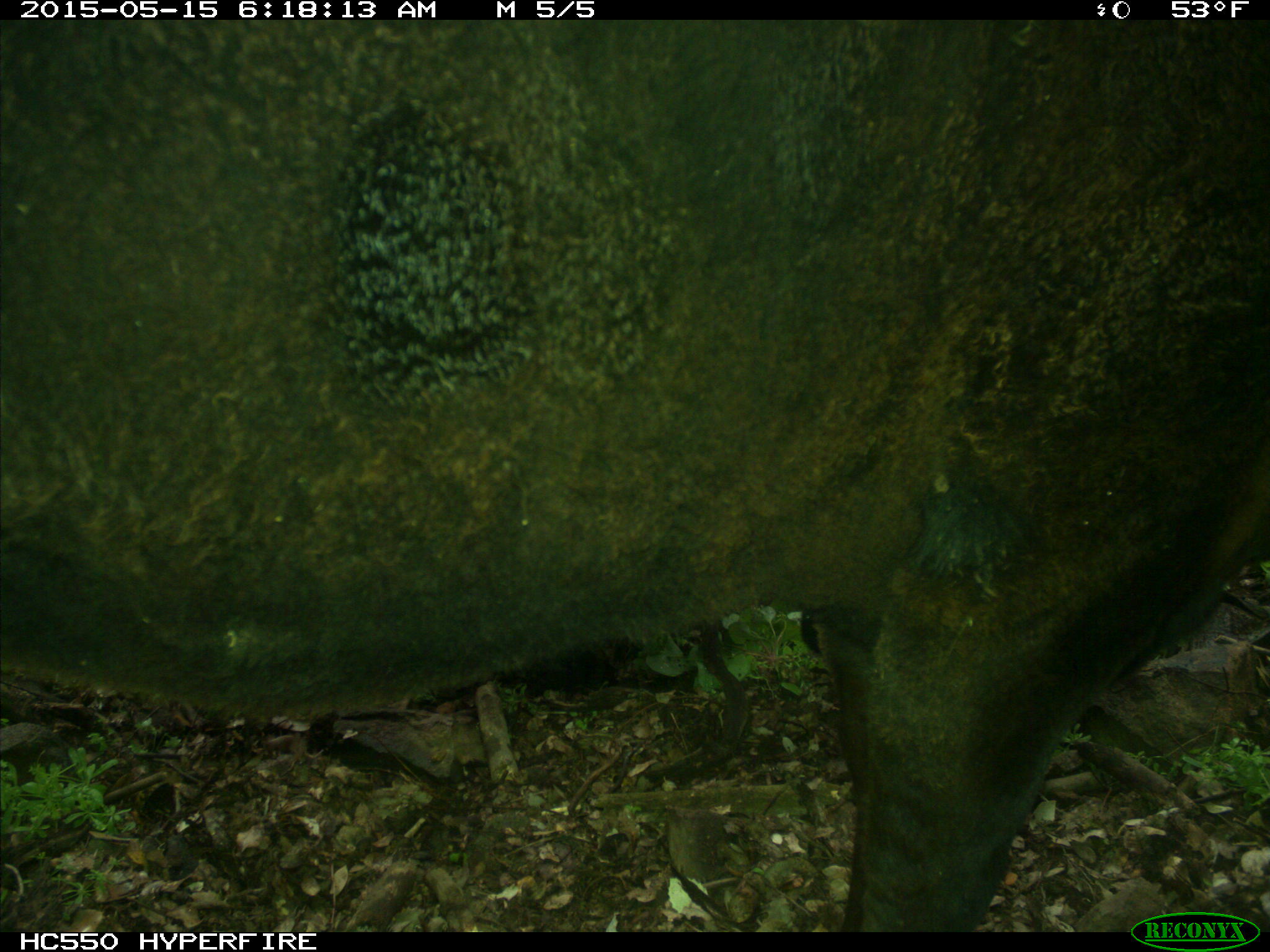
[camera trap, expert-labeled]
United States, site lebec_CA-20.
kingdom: Animalia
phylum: Chordata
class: Mammalia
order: Artiodactyla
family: Bovidae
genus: Bos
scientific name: Bos taurus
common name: domestic cow